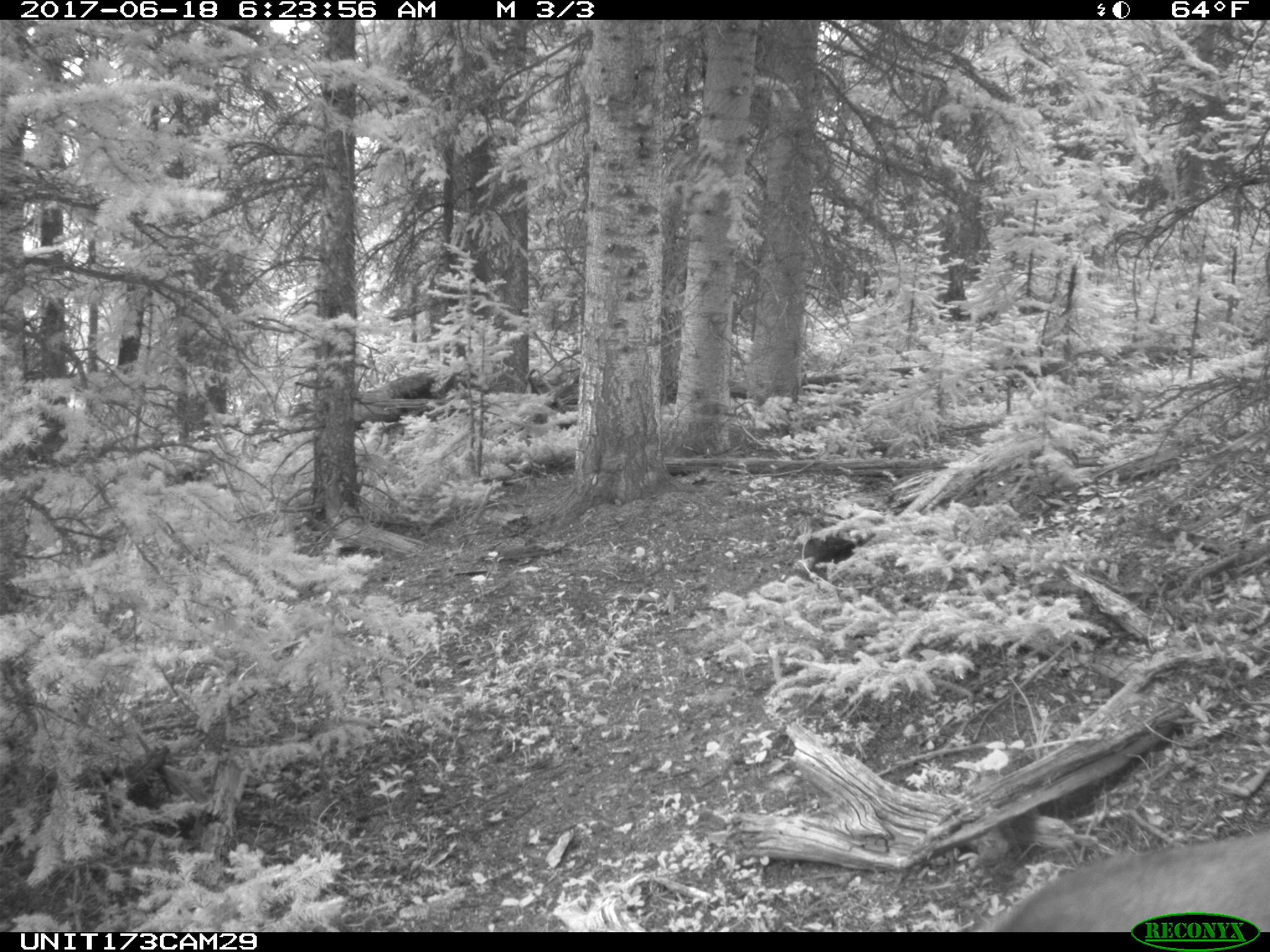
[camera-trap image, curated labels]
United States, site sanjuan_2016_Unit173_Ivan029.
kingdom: Animalia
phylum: Chordata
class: Mammalia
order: Artiodactyla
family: Cervidae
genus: Cervus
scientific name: Cervus elaphus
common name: red deer